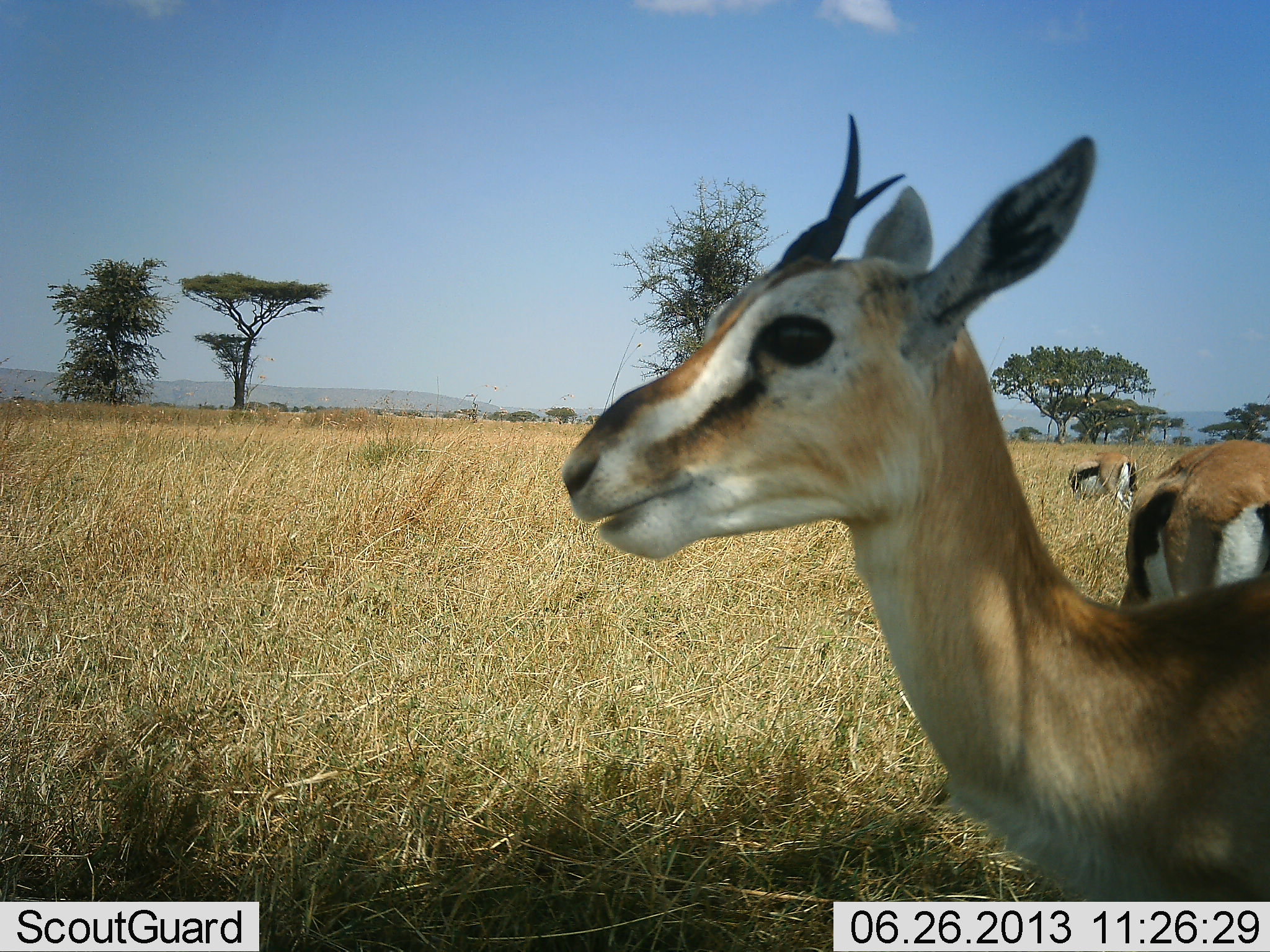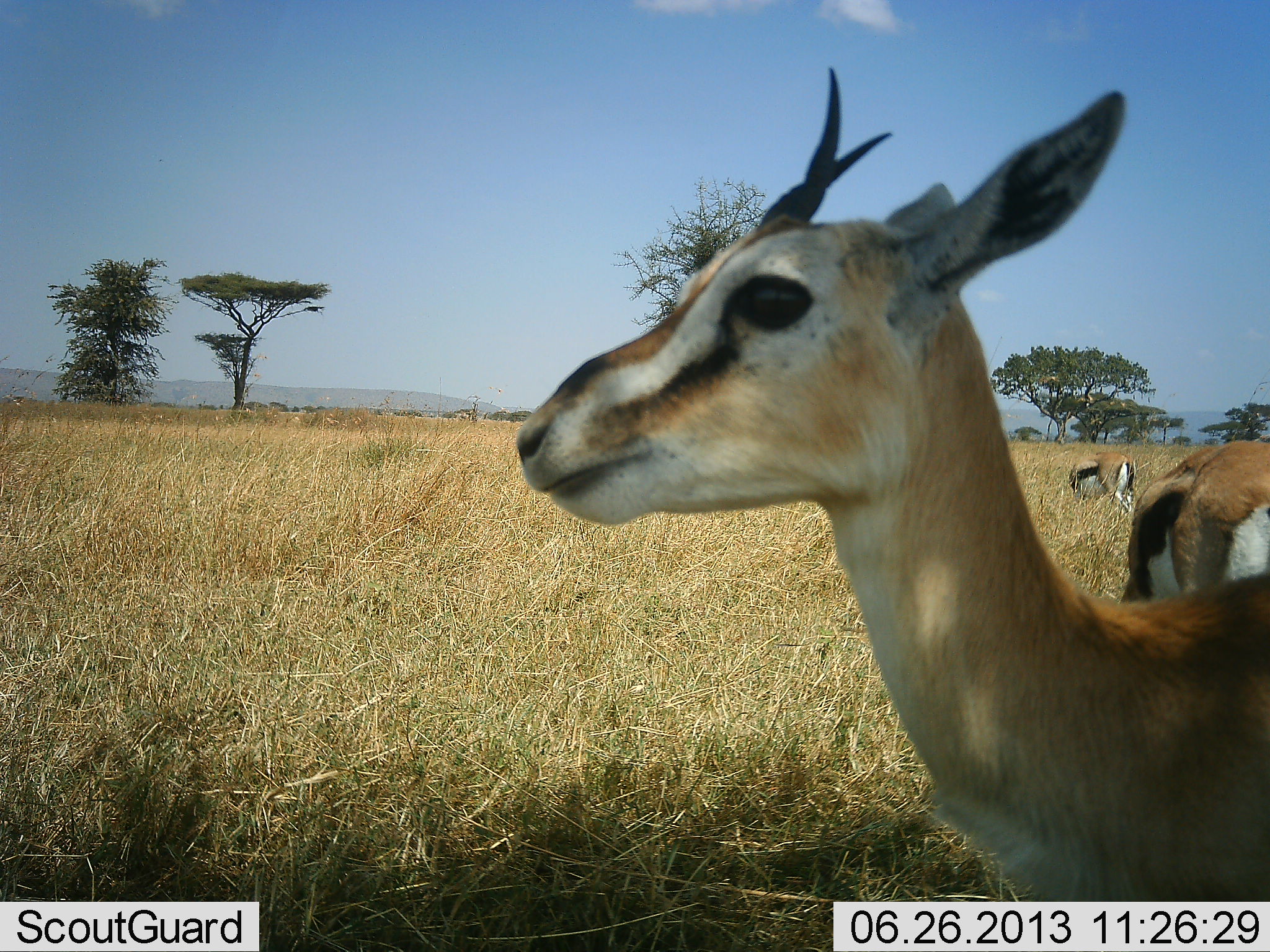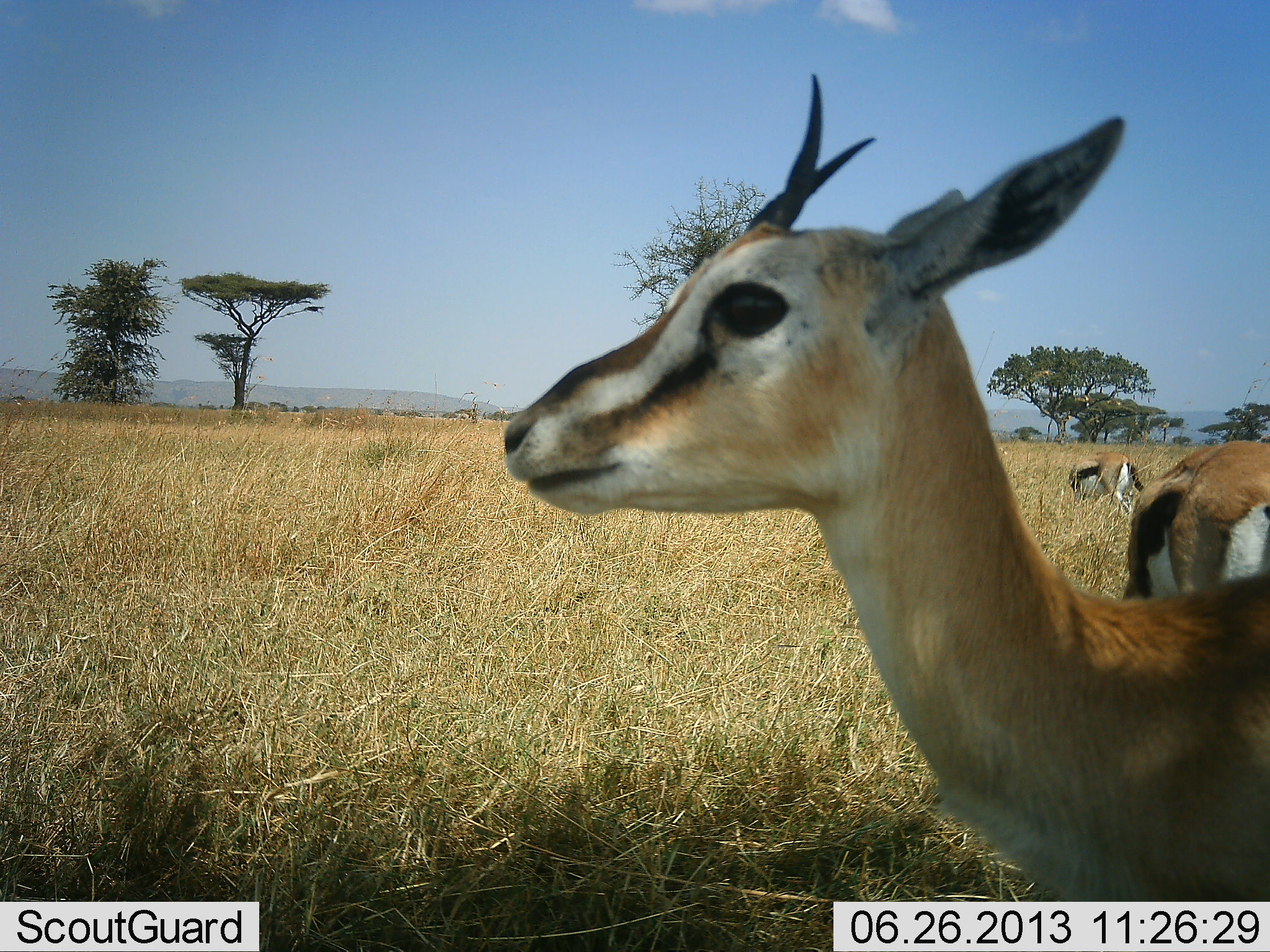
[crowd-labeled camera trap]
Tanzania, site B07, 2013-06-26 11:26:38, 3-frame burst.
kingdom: Animalia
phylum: Chordata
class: Mammalia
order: Artiodactyla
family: Bovidae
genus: Eudorcas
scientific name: Eudorcas thomsonii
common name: thomson's gazelle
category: gazellethomsons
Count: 3.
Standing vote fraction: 90%.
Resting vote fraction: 10%.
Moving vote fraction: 0%.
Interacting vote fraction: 0%.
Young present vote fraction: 0%.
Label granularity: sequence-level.